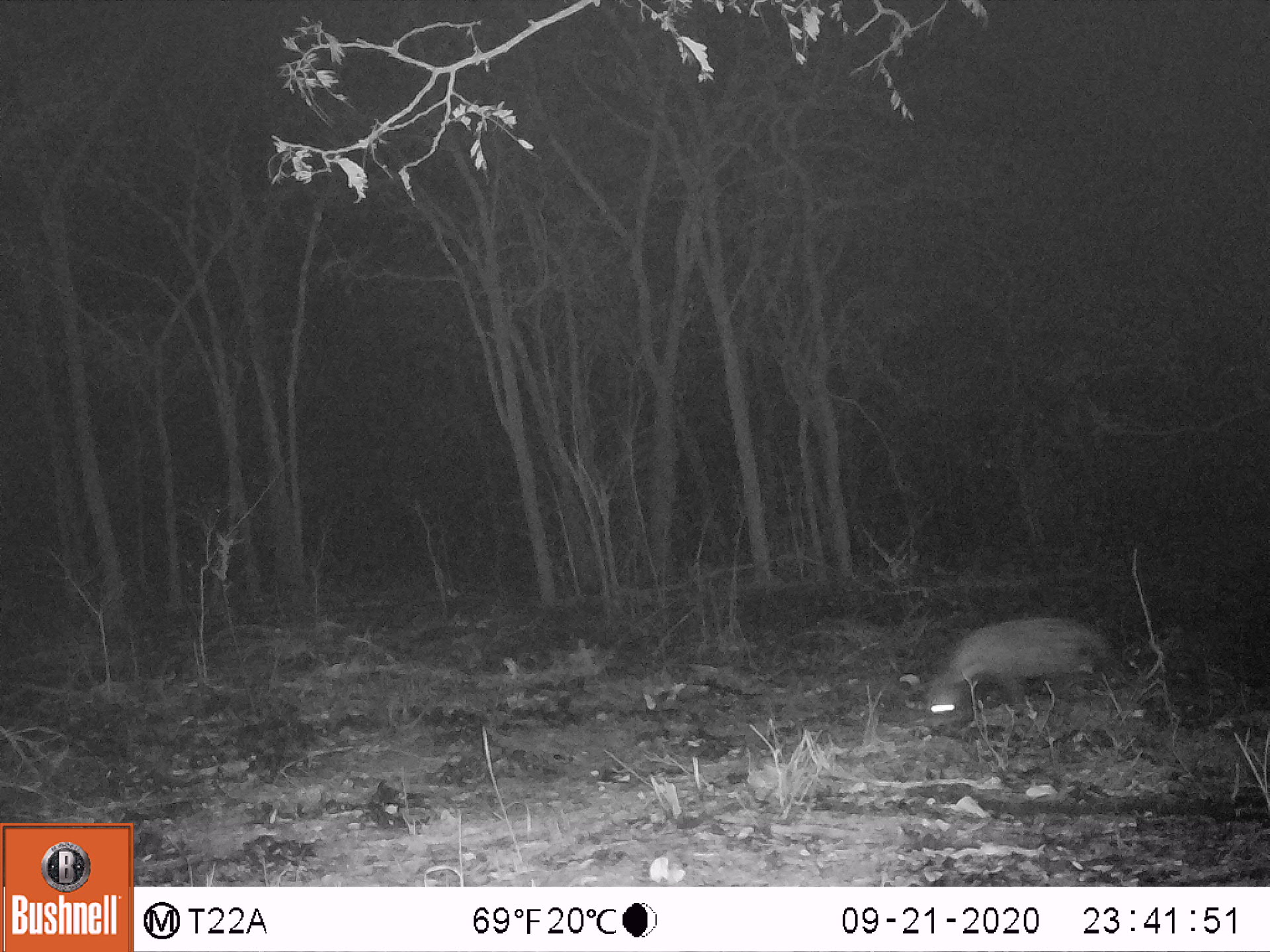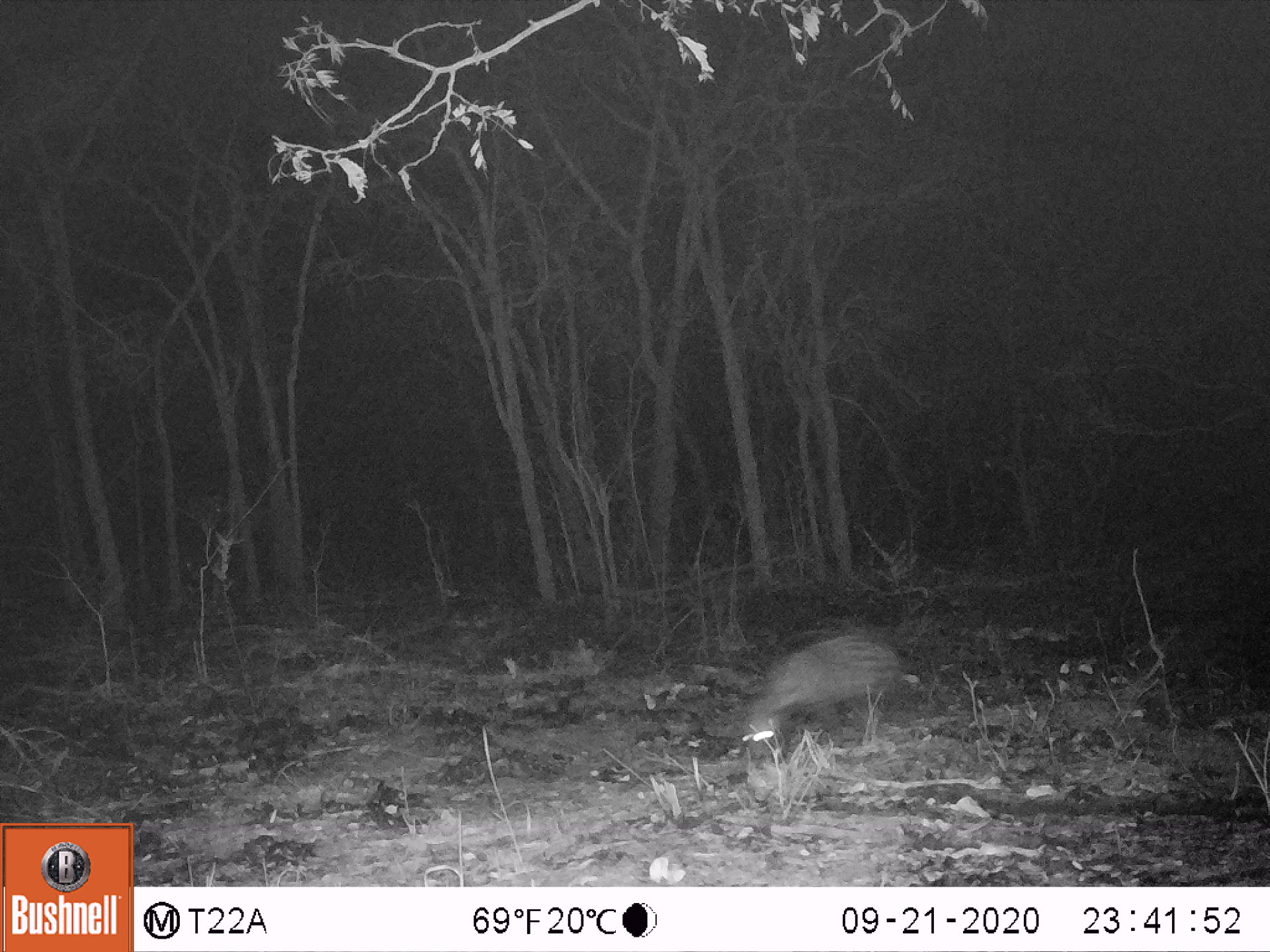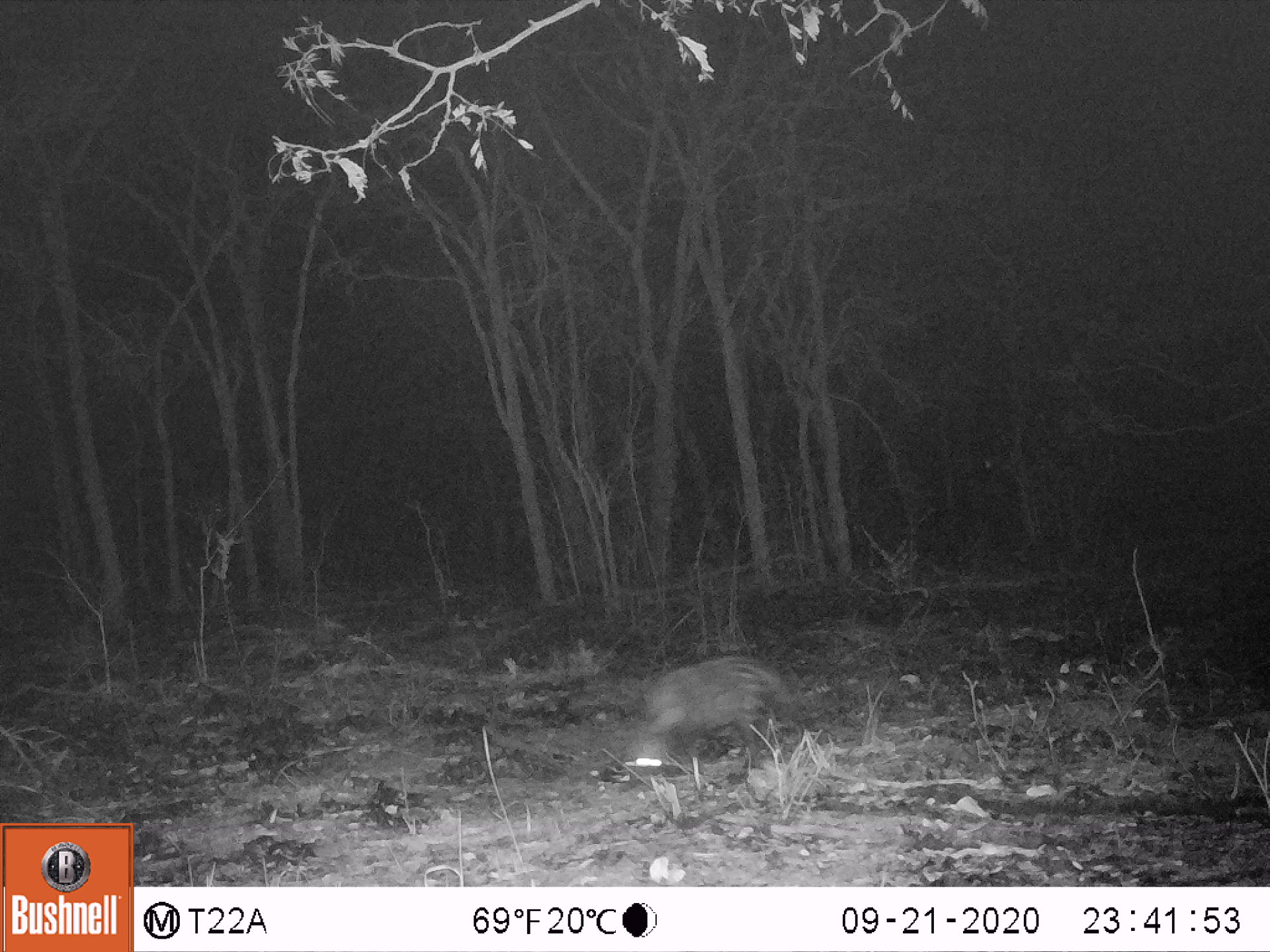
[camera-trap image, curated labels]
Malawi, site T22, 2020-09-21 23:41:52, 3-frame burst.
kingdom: Animalia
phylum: Chordata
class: Mammalia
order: Carnivora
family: Viverridae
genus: Civettictis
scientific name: Civettictis civetta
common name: african civet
African civet (Civettictis civetta), count 1.